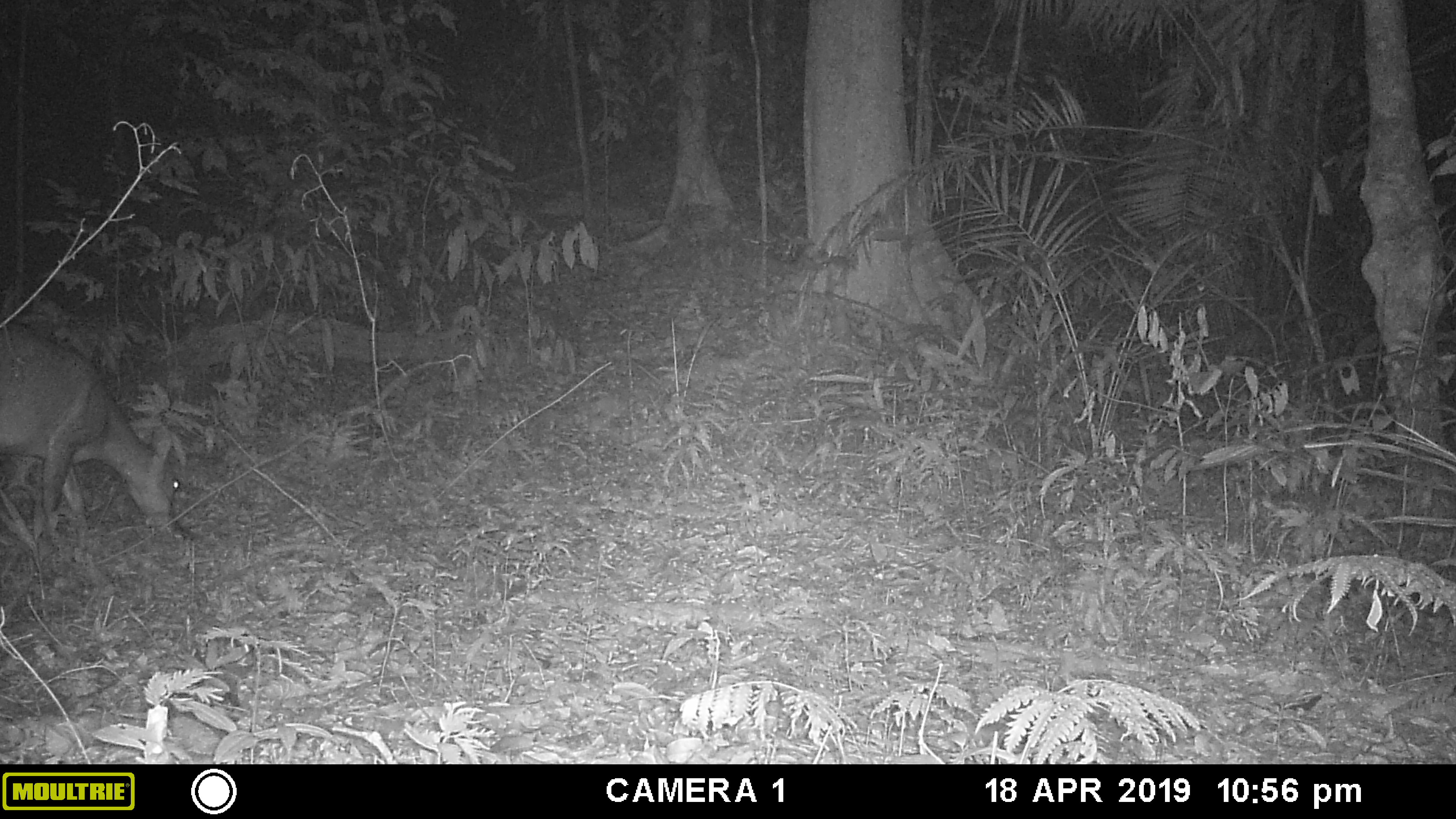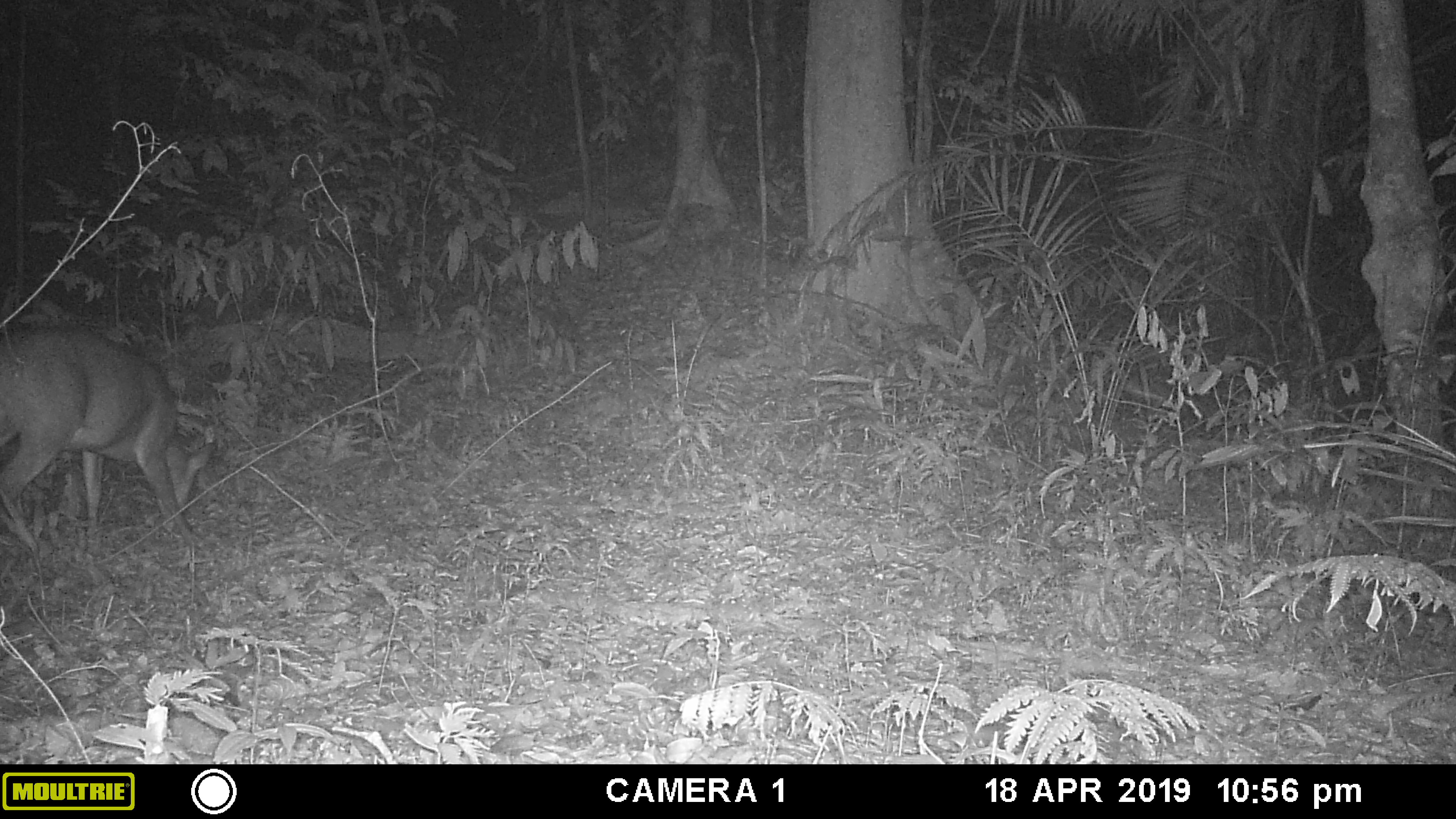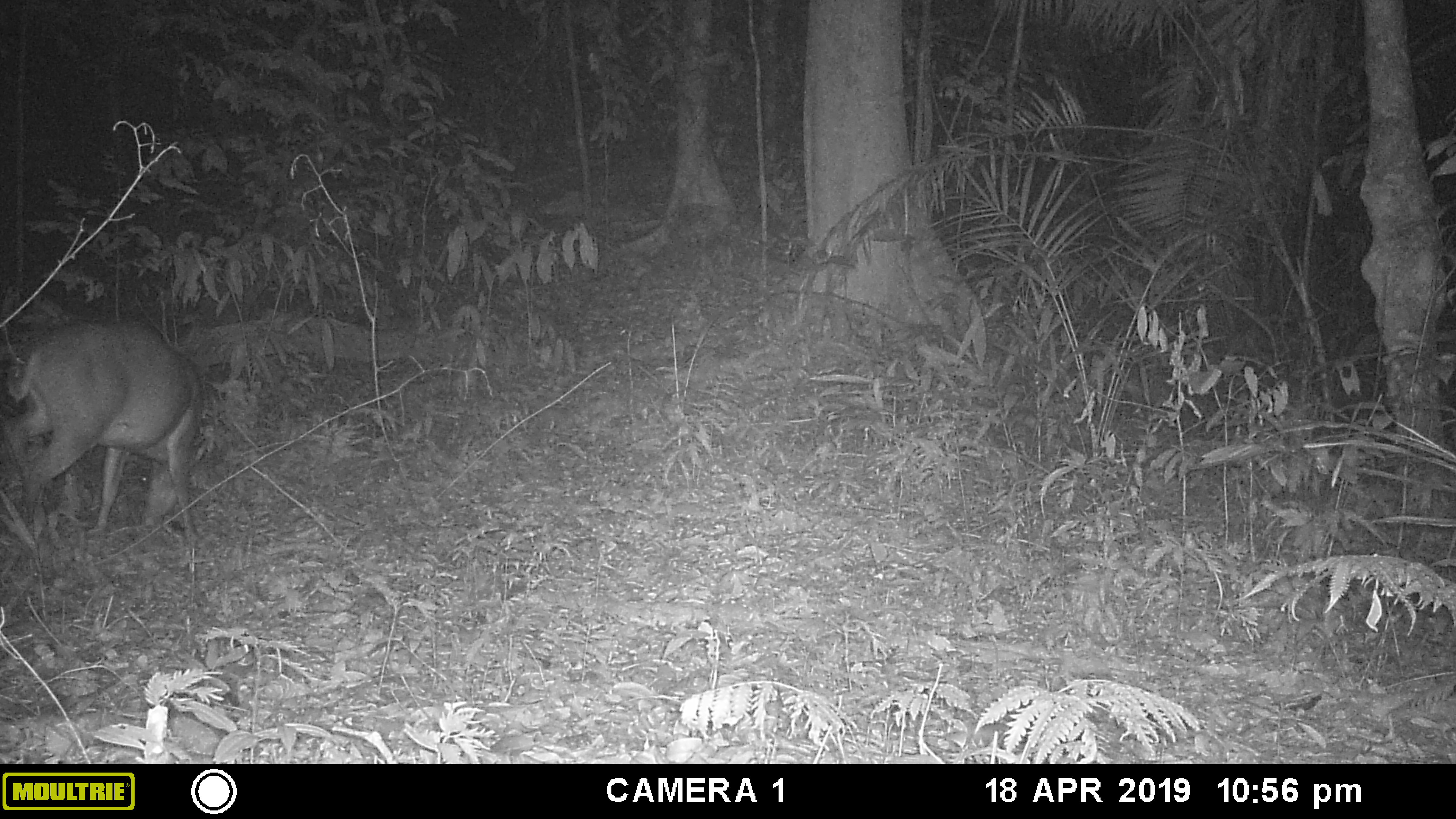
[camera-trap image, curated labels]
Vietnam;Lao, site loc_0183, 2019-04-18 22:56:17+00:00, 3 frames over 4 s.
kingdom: Animalia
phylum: Chordata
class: Mammalia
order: Artiodactyla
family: Cervidae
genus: Muntiacus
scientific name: Muntiacus vuquangensis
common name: large-antlered muntjac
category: large antlered muntjac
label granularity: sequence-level